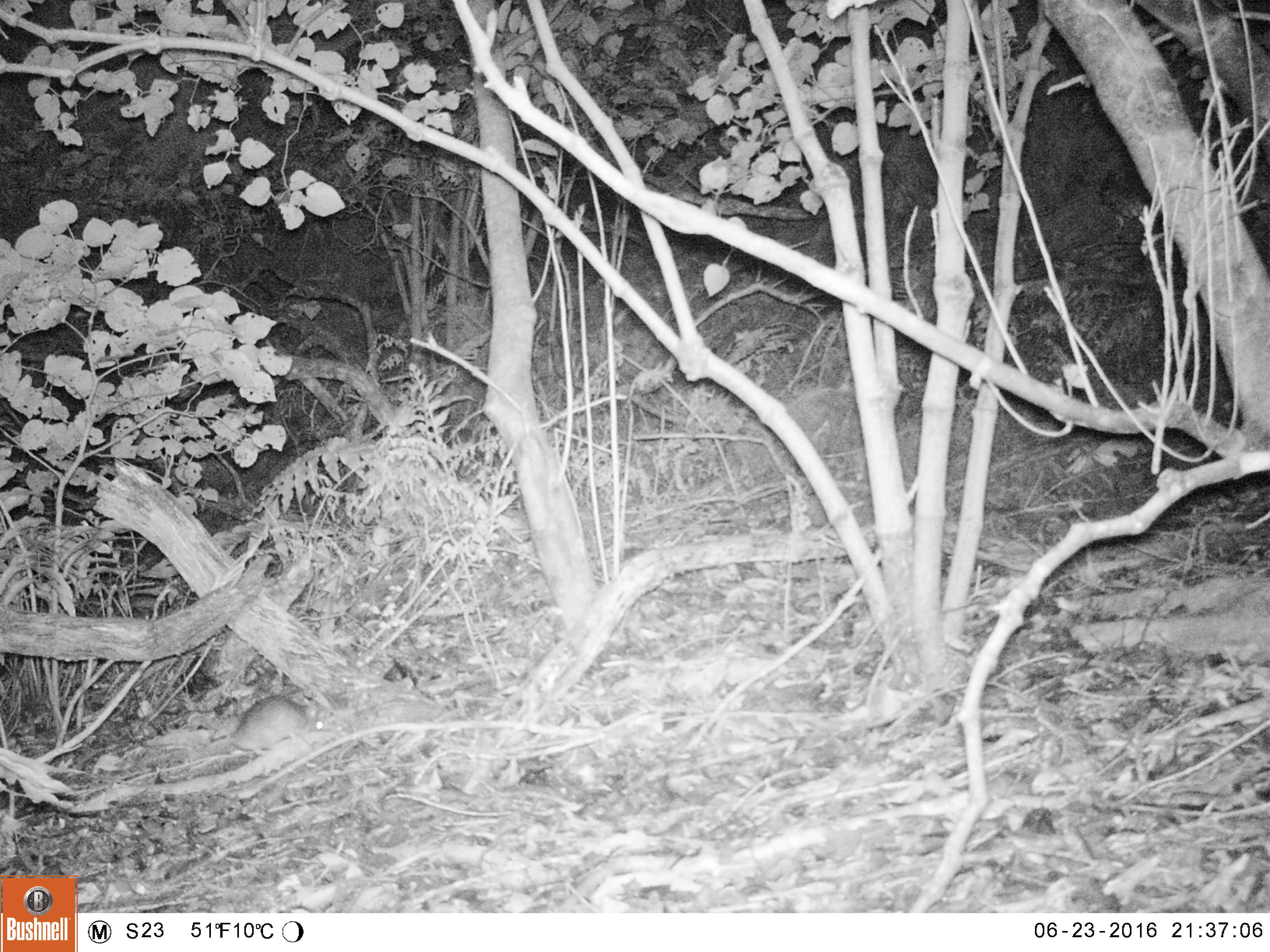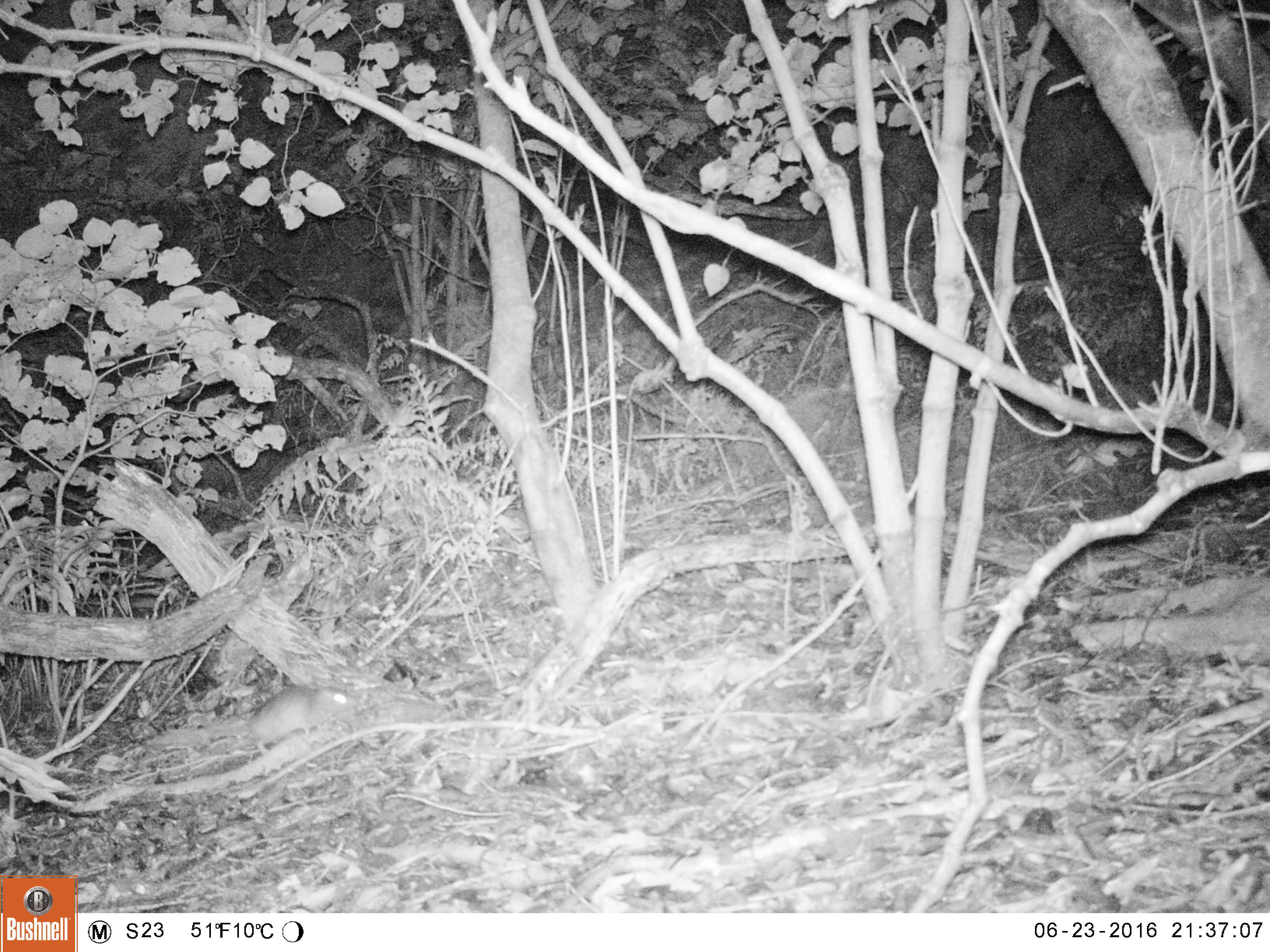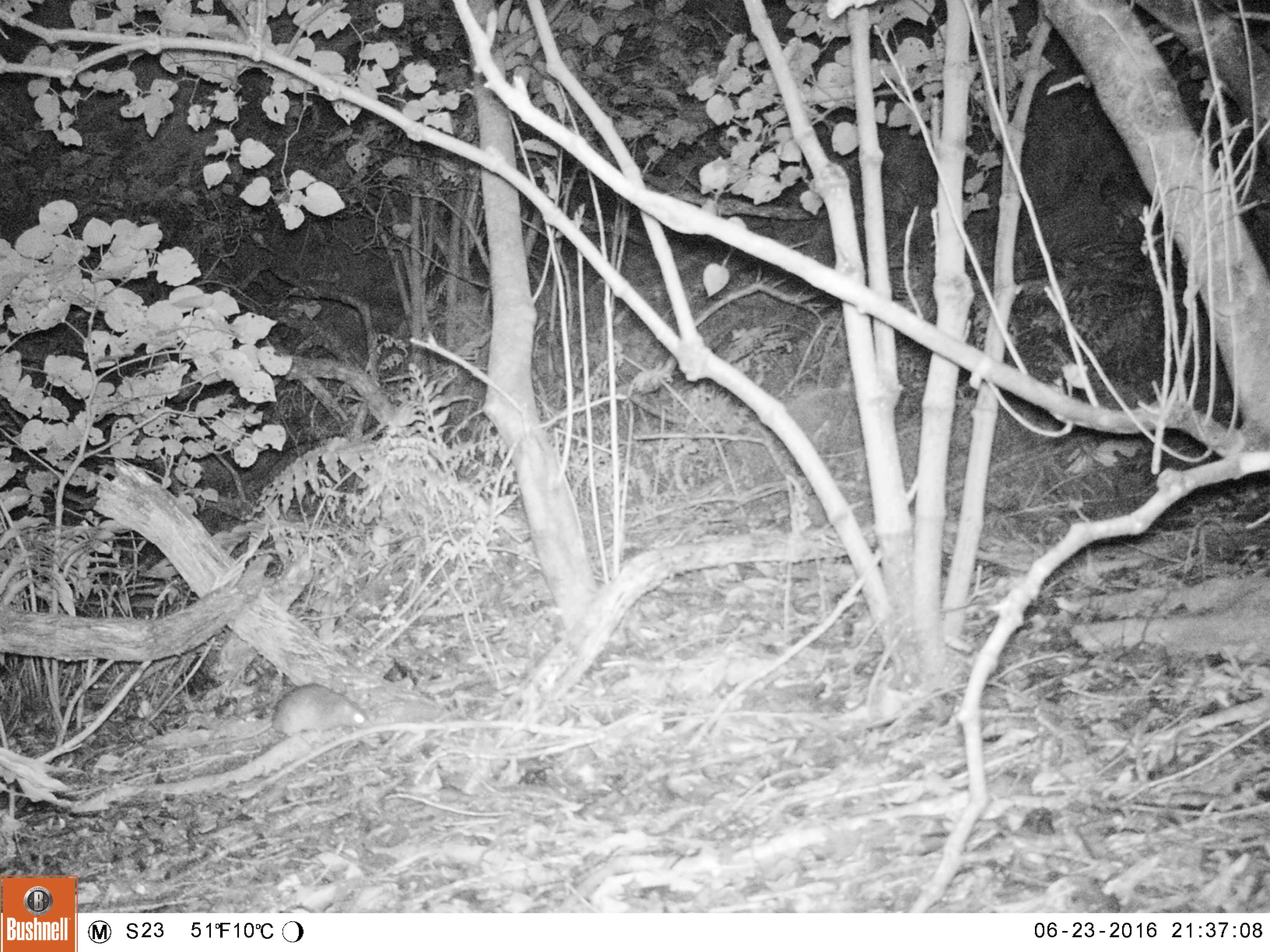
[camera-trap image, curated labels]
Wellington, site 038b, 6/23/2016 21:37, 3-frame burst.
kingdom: Animalia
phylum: Chordata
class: Mammalia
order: Rodentia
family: Muridae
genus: Rattus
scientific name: Rattus rattus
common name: ship rat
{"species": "ship rat (Rattus rattus)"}